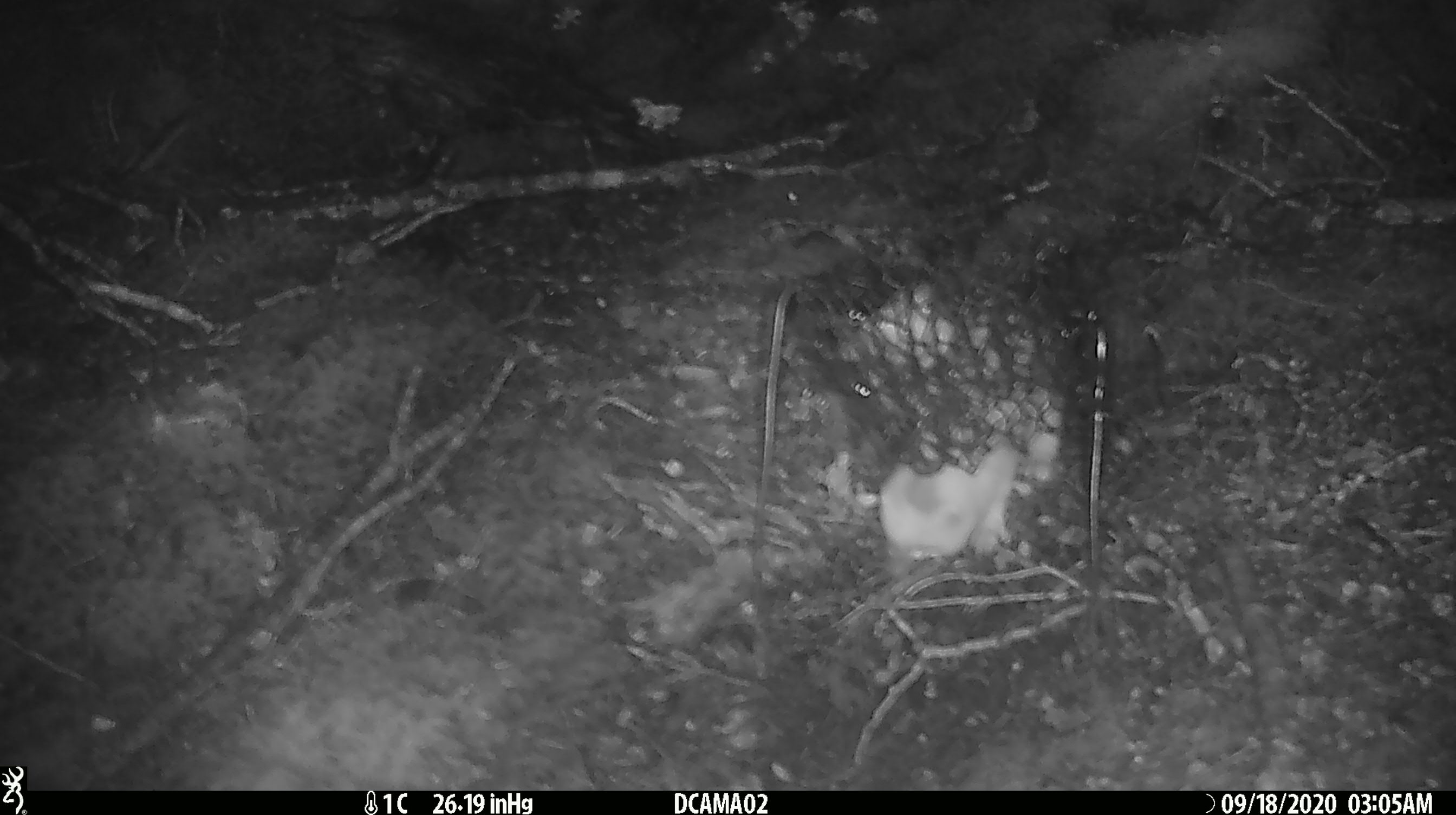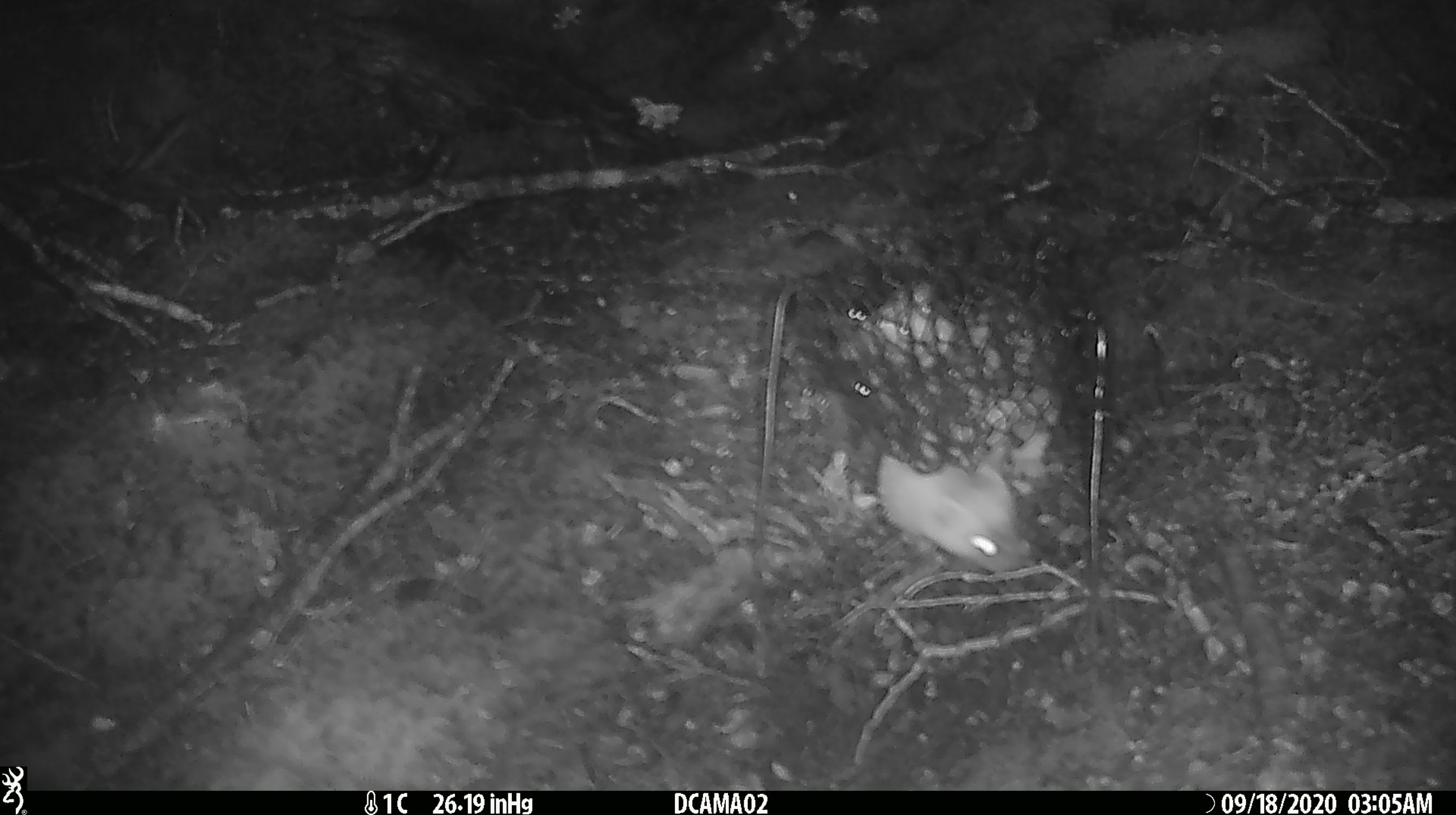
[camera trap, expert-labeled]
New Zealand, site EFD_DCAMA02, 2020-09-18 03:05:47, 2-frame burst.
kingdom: Animalia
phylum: Chordata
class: Mammalia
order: Carnivora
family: Mustelidae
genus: Mustela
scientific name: Mustela erminea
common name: stoat